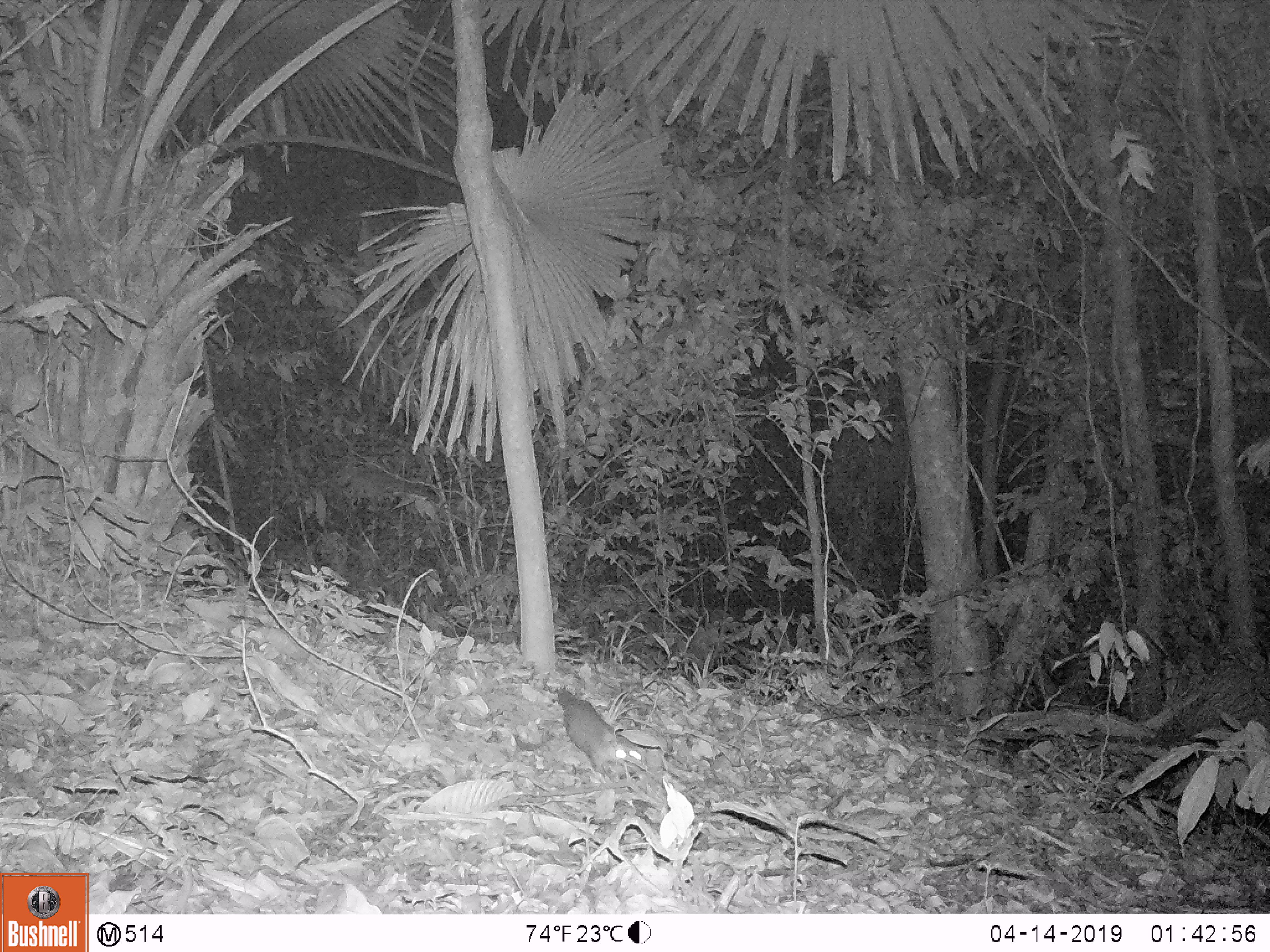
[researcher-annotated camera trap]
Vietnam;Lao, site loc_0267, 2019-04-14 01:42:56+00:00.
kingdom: Animalia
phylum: Chordata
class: Mammalia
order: Carnivora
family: Mustelidae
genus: Melogale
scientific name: Melogale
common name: ferret badger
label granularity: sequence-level